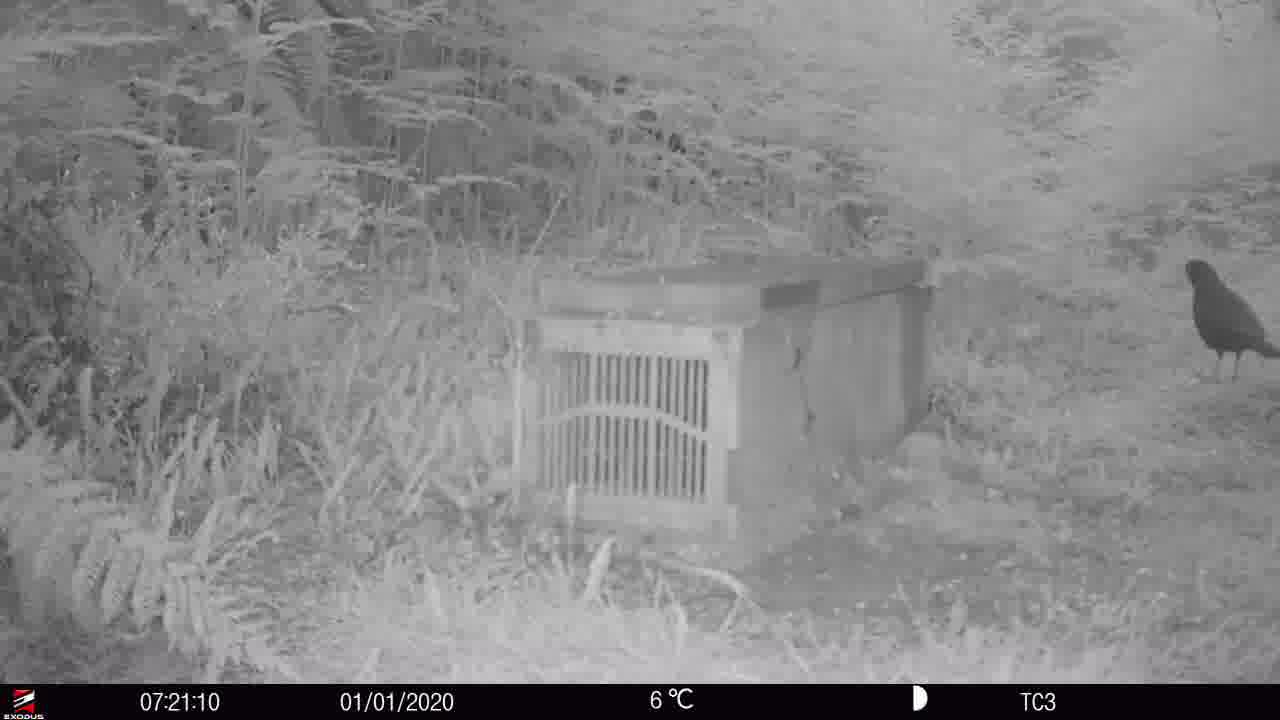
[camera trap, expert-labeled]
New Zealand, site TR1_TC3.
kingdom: Animalia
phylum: Chordata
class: Aves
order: Passeriformes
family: Turdidae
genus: Turdus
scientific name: Turdus merula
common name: eurasian blackbird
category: blackbird